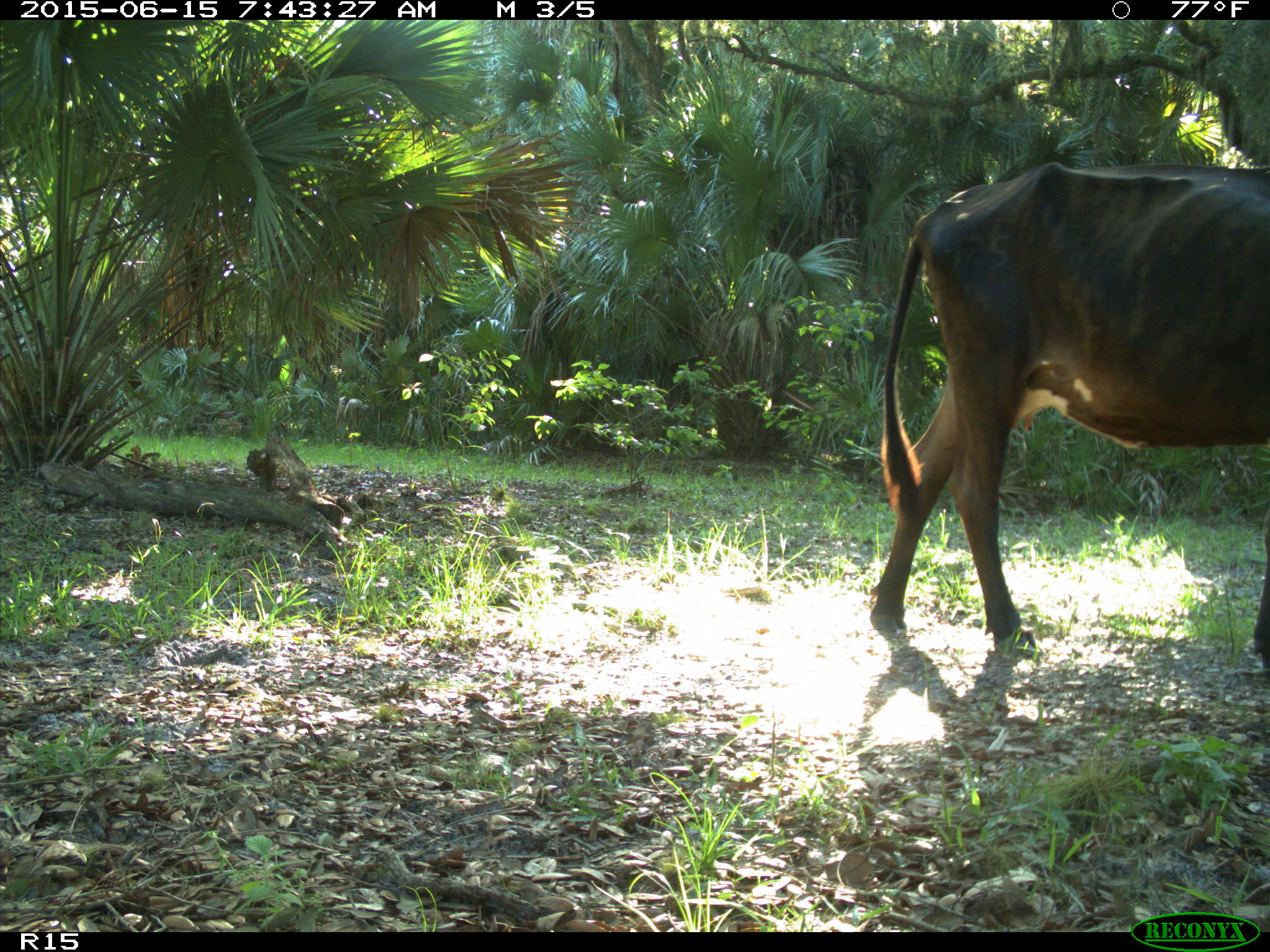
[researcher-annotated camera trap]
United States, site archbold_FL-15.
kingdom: Animalia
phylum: Chordata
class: Mammalia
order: Artiodactyla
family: Bovidae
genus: Bos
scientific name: Bos taurus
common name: domestic cow